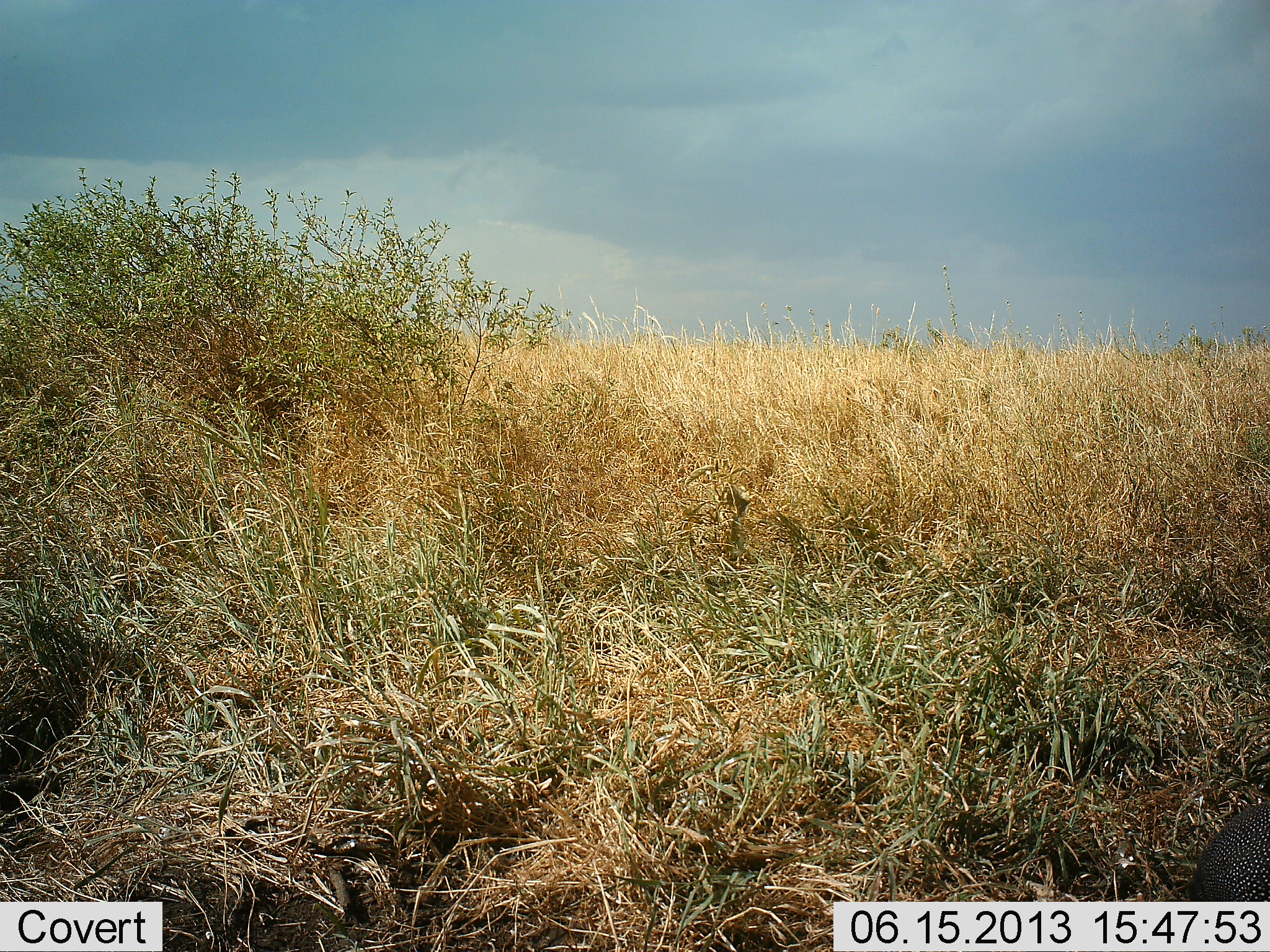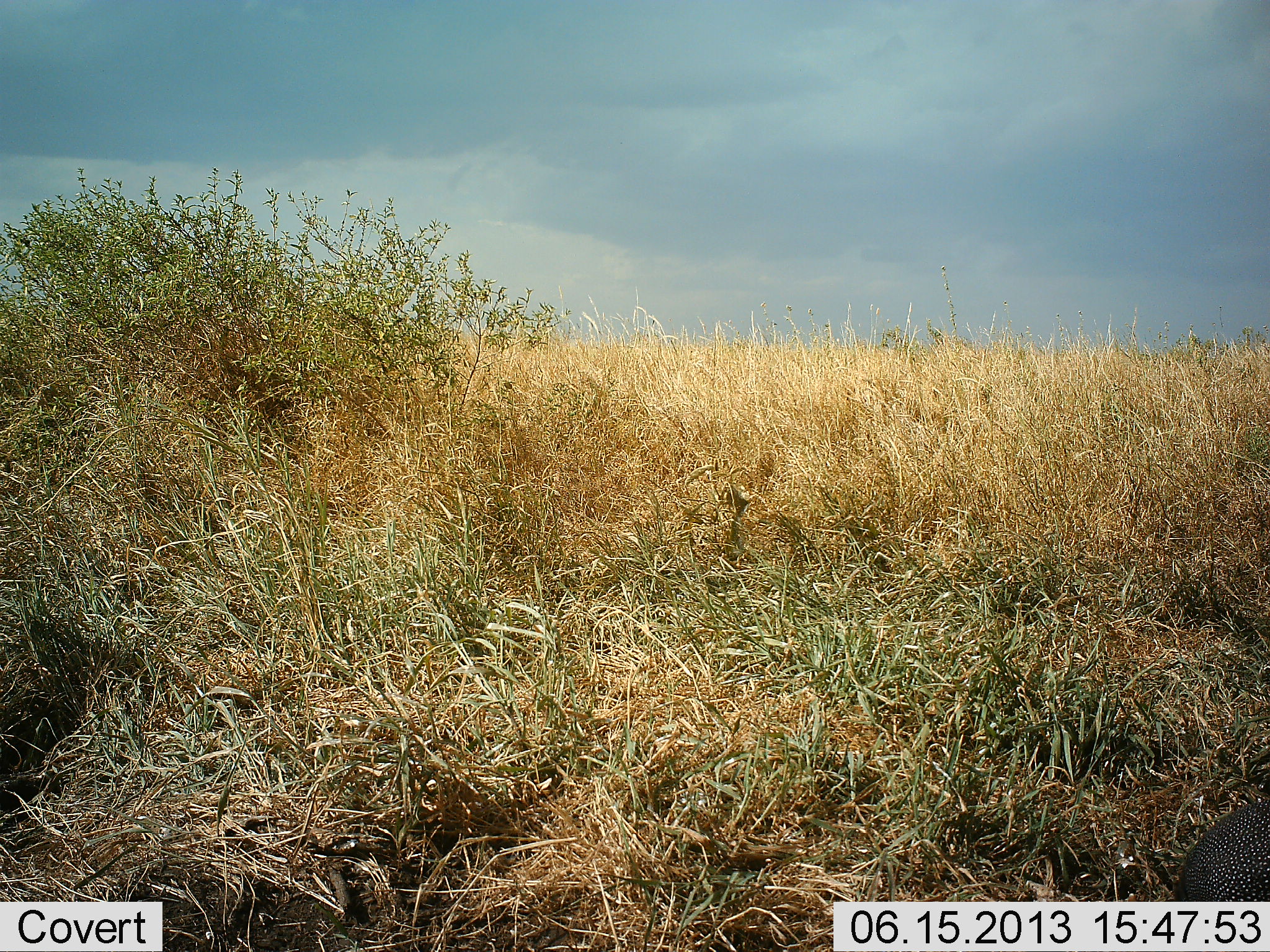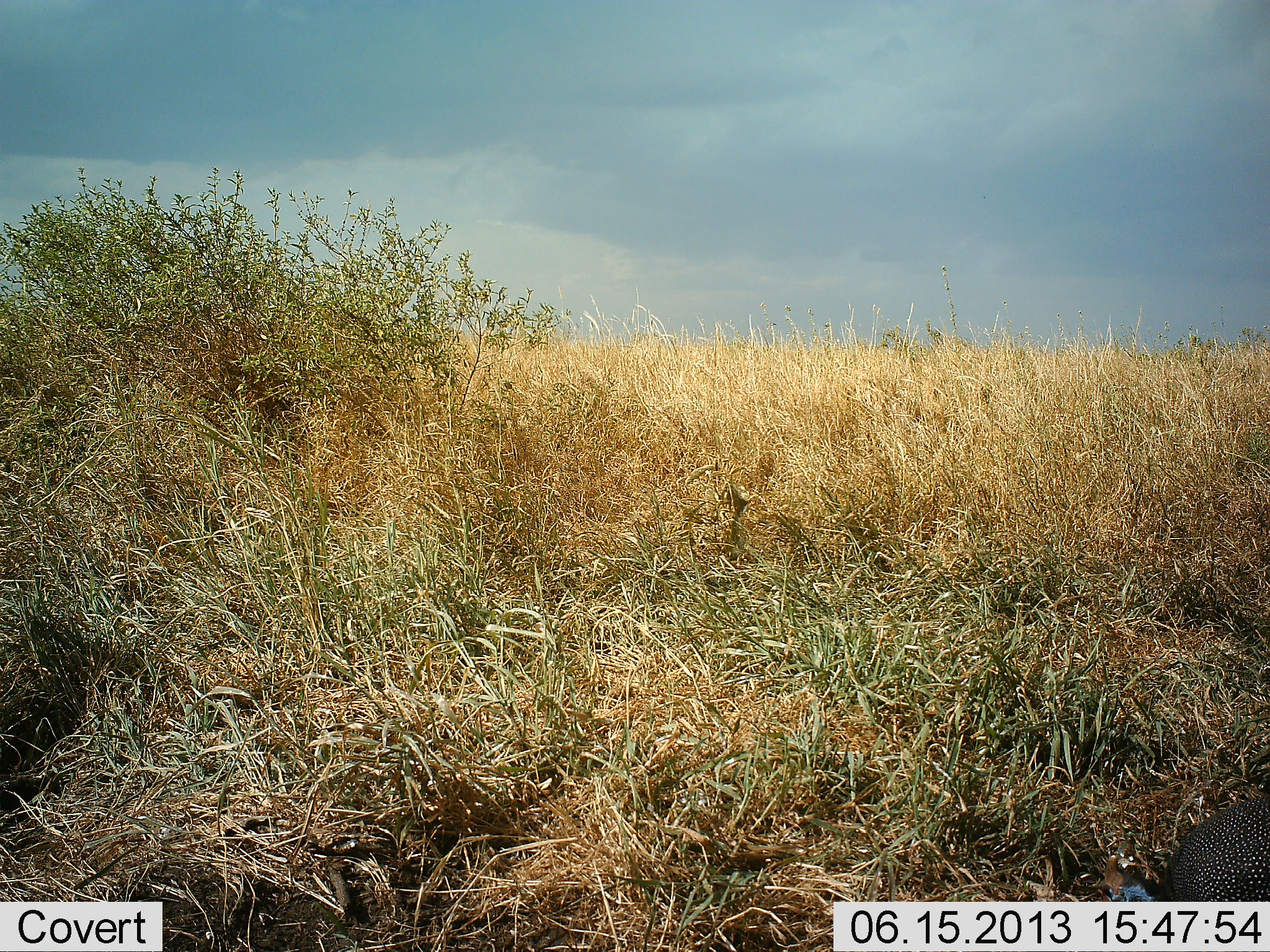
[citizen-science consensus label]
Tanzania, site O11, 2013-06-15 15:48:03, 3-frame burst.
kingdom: Animalia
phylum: Chordata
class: Aves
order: Galliformes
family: Numididae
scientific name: Numididae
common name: guinea fowl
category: guineafowl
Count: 1.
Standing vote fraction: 42%.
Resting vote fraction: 0%.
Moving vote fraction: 37%.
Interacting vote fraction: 0%.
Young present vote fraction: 0%.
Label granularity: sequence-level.